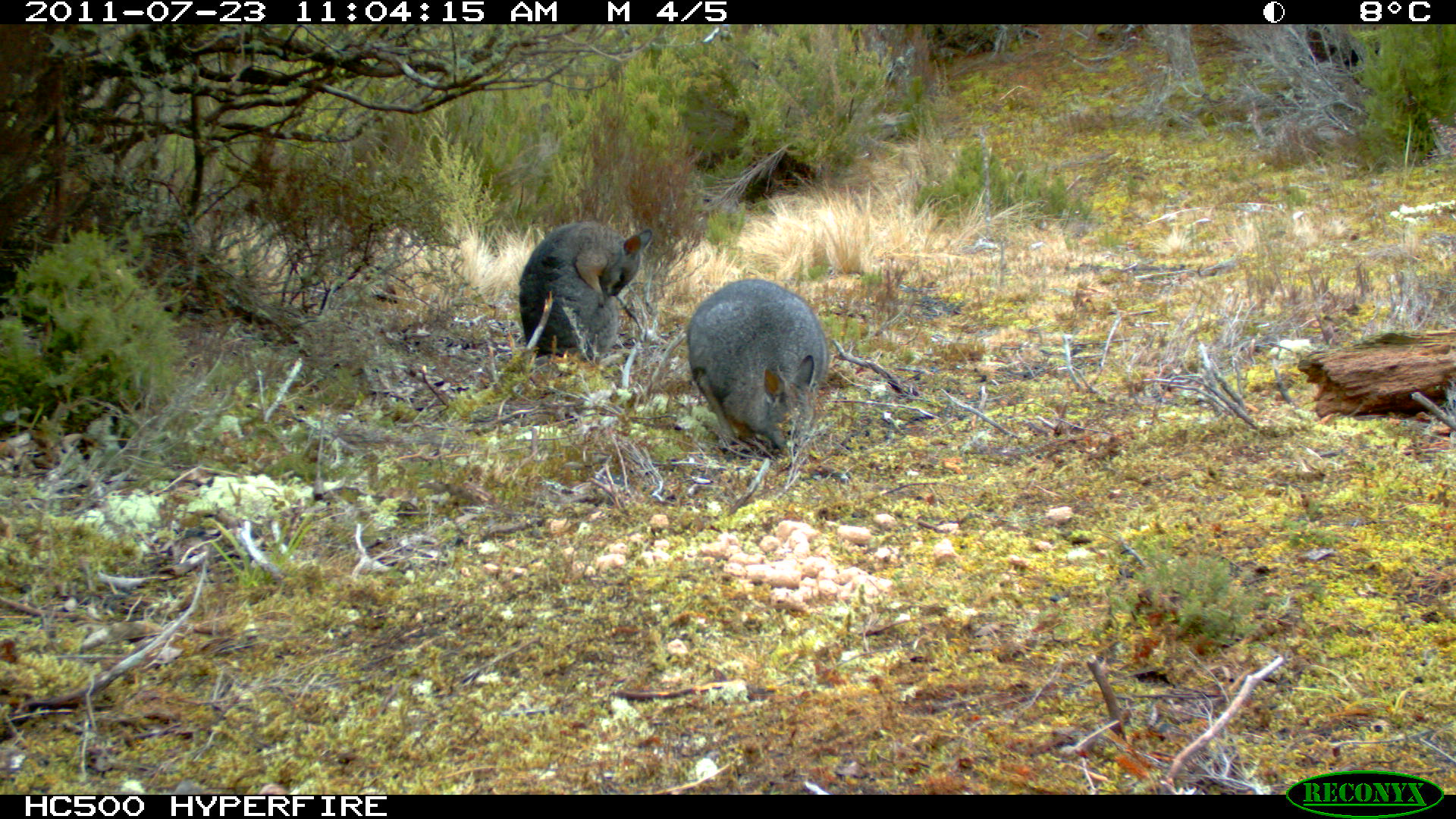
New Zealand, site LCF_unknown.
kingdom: Animalia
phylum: Chordata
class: Mammalia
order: Diprotodontia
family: Macropodidae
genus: Notamacropus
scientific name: Notamacropus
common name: wallaby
Wallaby (Notamacropus).